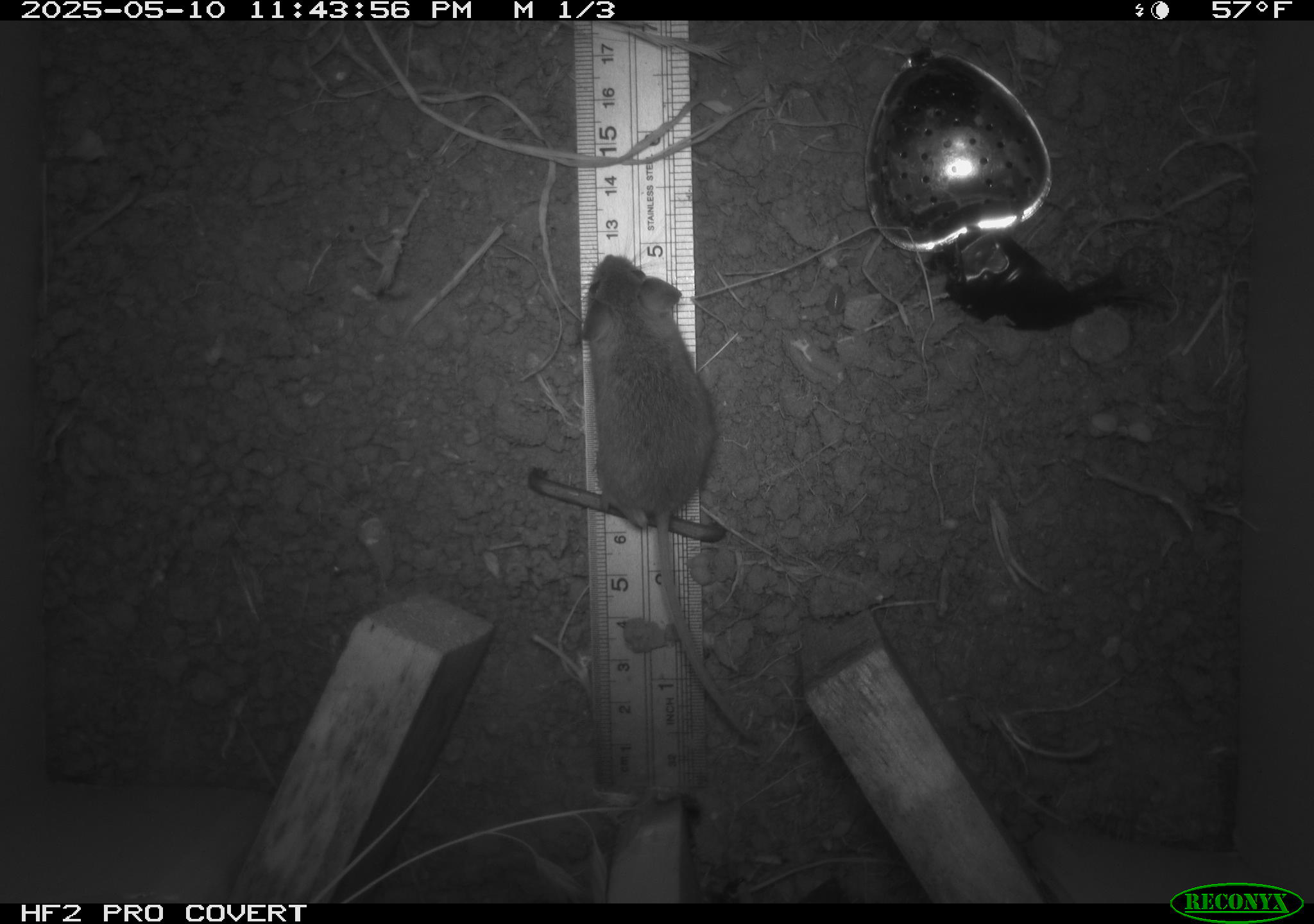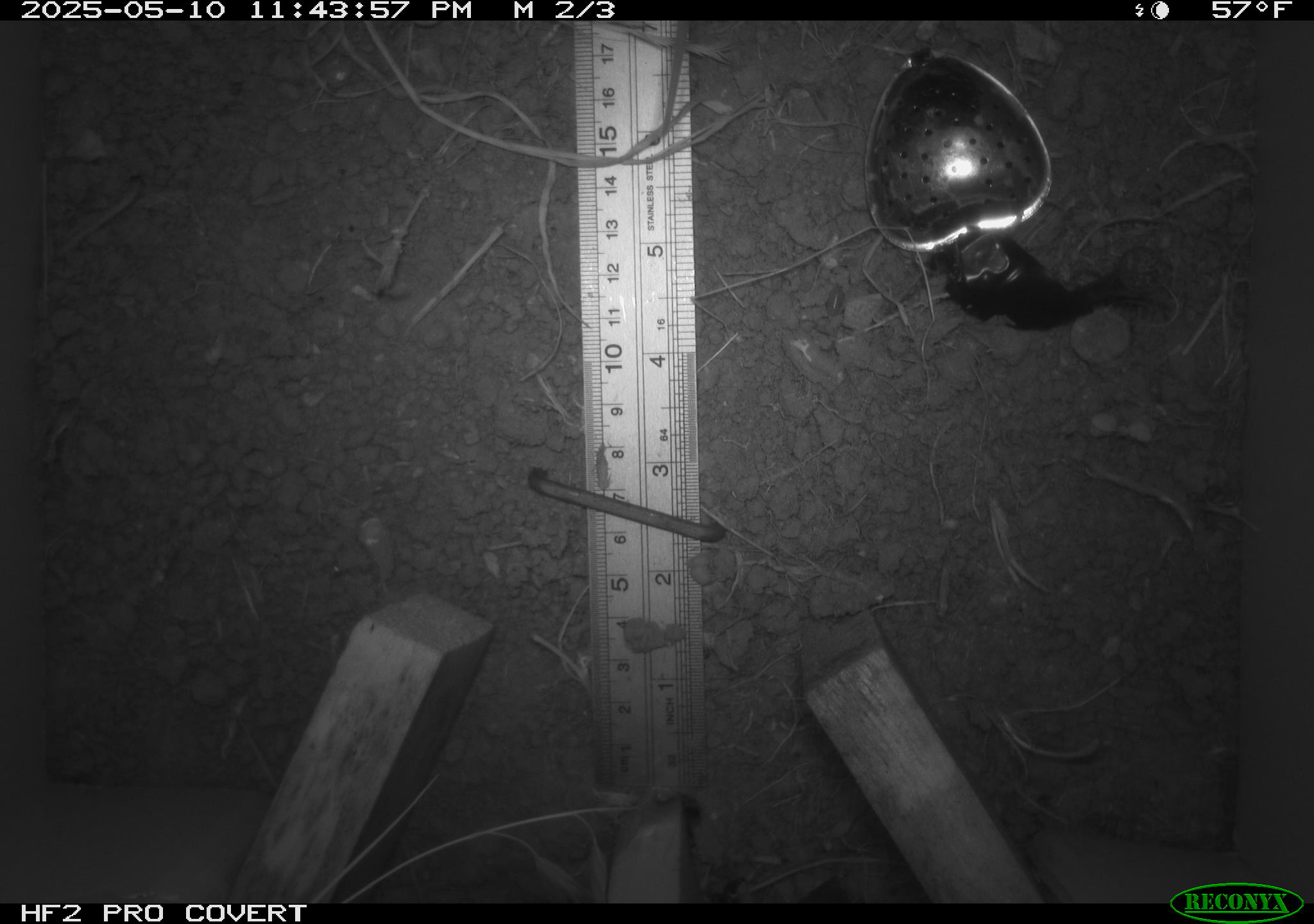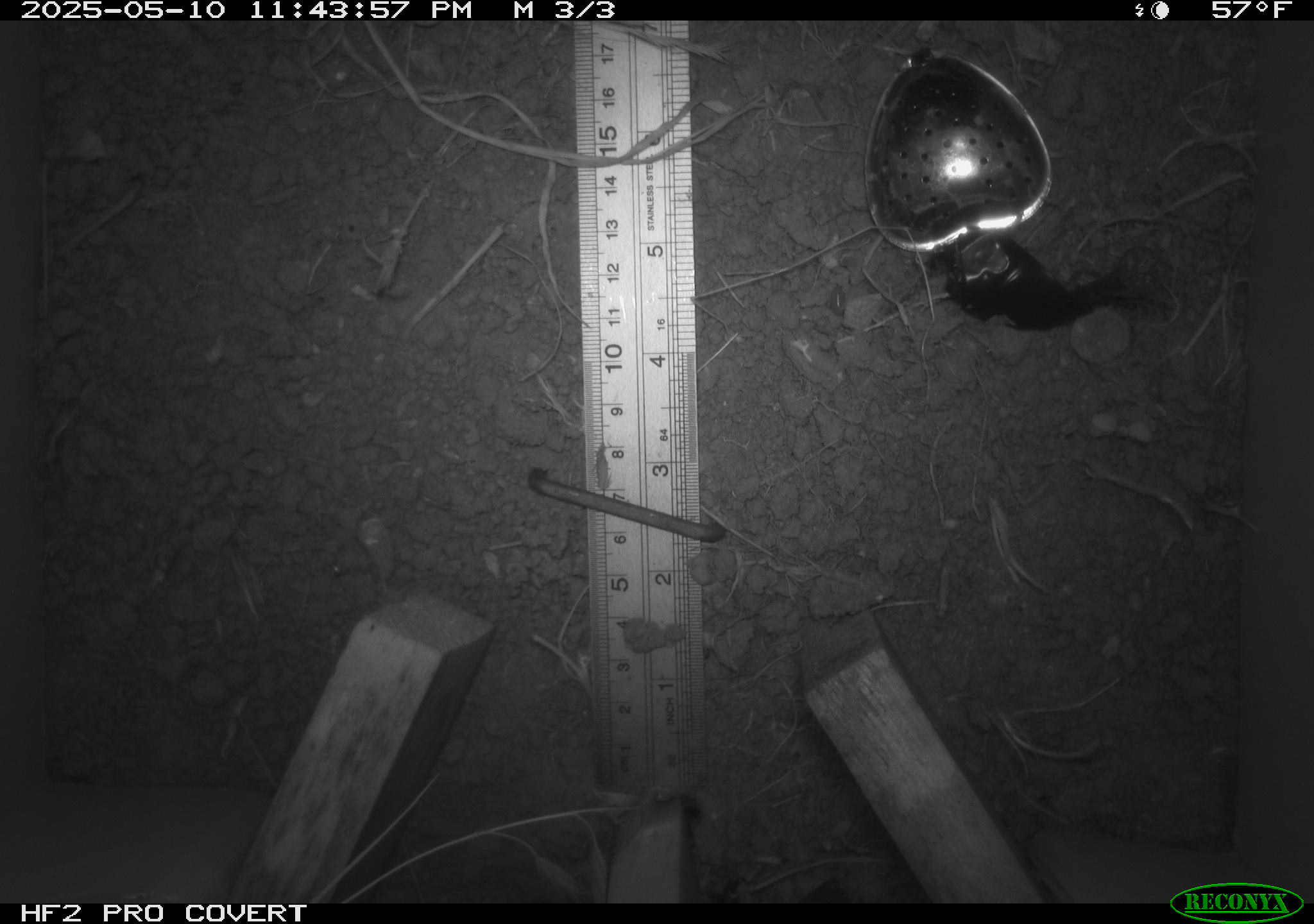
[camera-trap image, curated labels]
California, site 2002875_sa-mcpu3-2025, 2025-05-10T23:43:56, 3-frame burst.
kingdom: Animalia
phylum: Chordata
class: Mammalia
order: Rodentia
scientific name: Rodentia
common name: mouse species